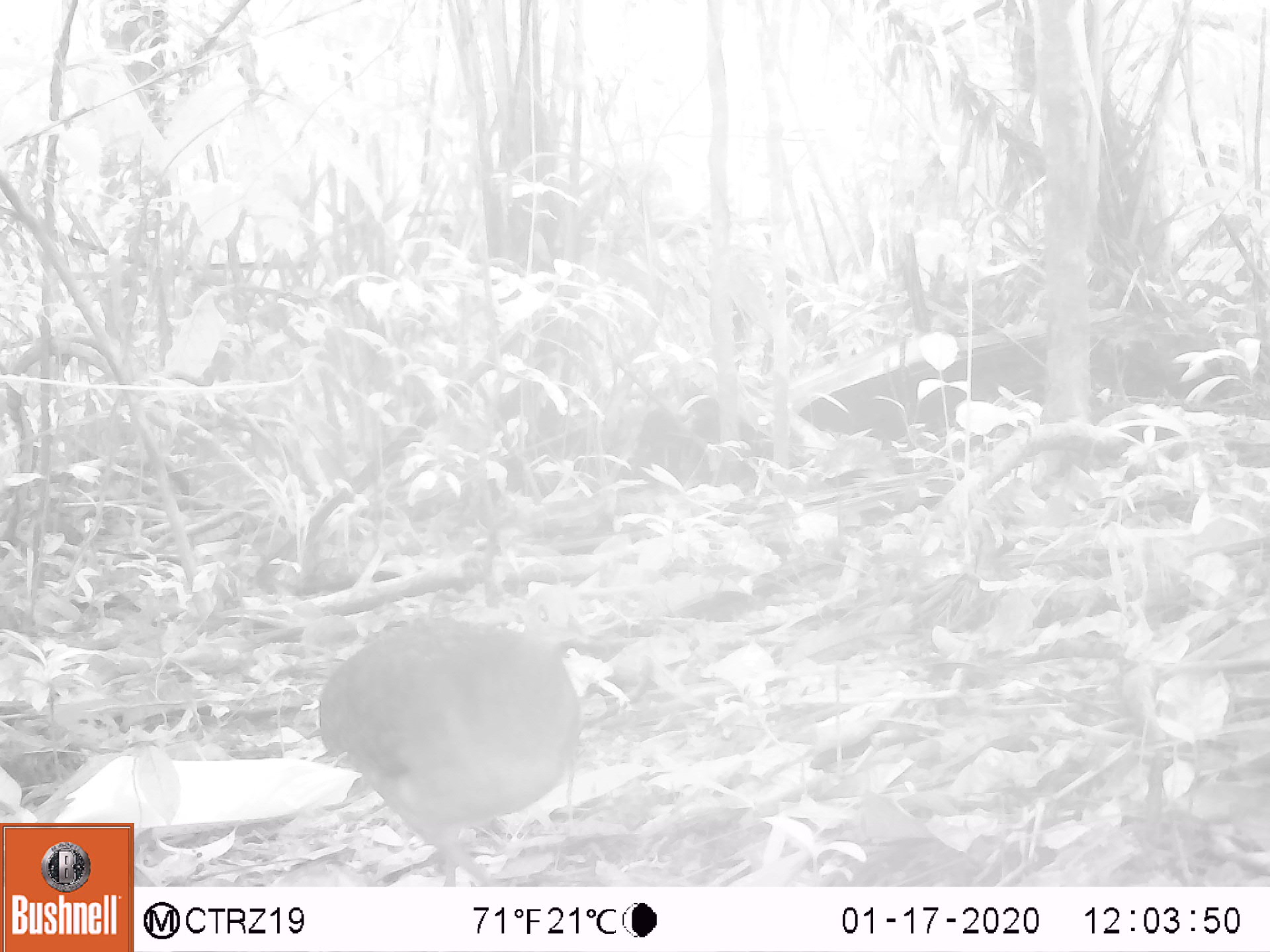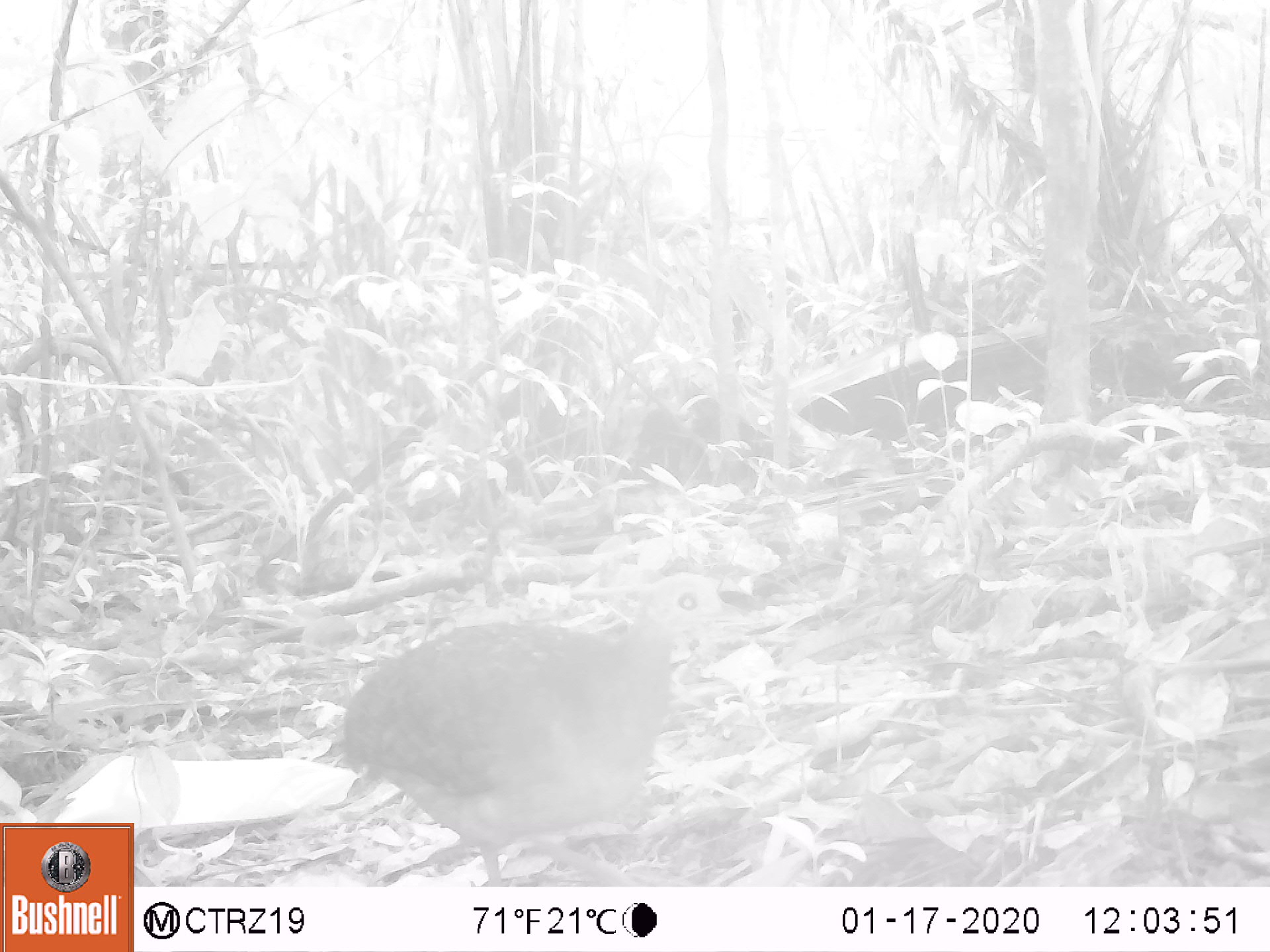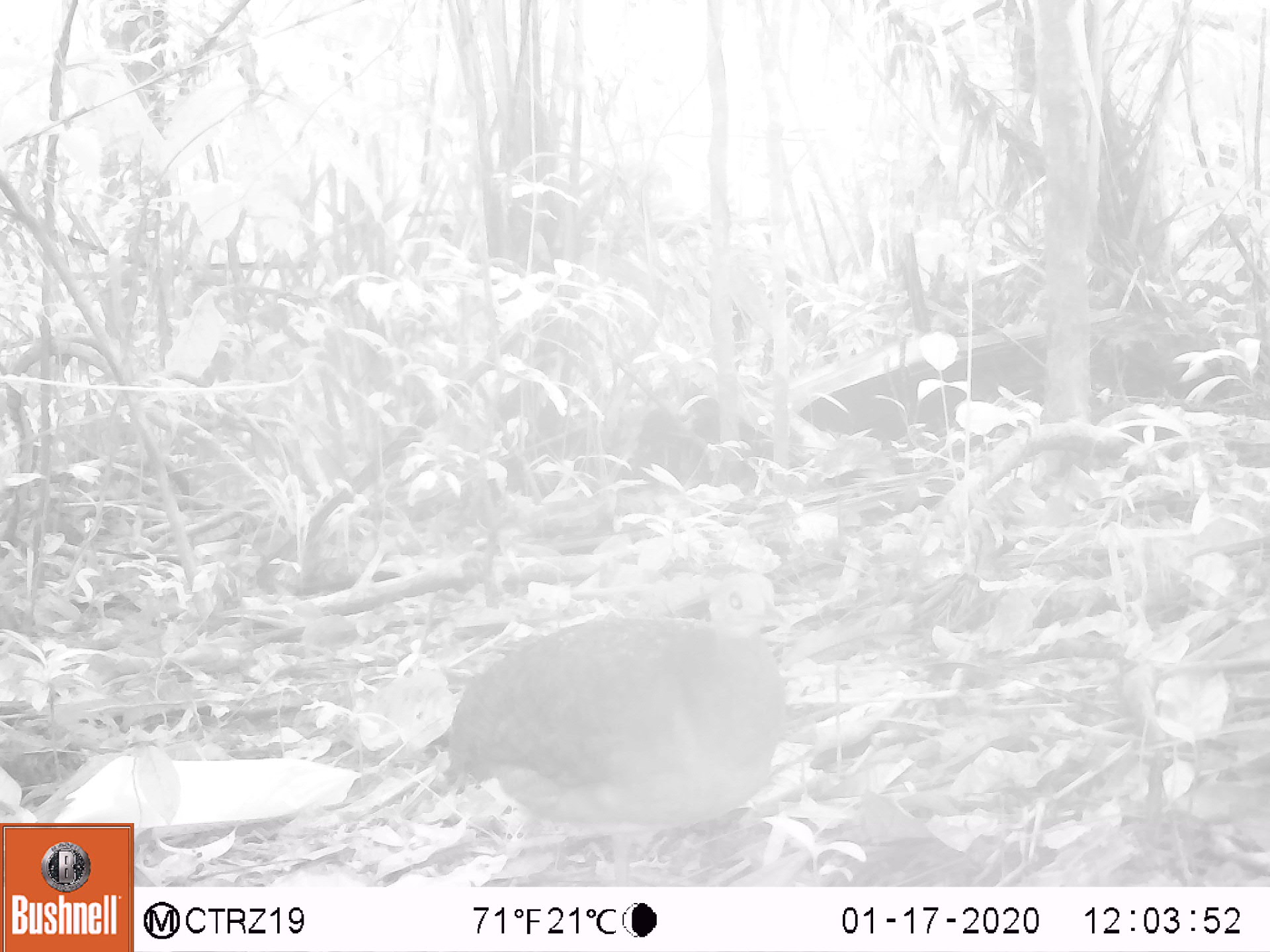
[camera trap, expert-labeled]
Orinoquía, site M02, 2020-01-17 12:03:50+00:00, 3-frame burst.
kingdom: Animalia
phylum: Chordata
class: Aves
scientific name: Aves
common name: bird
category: unknown bird